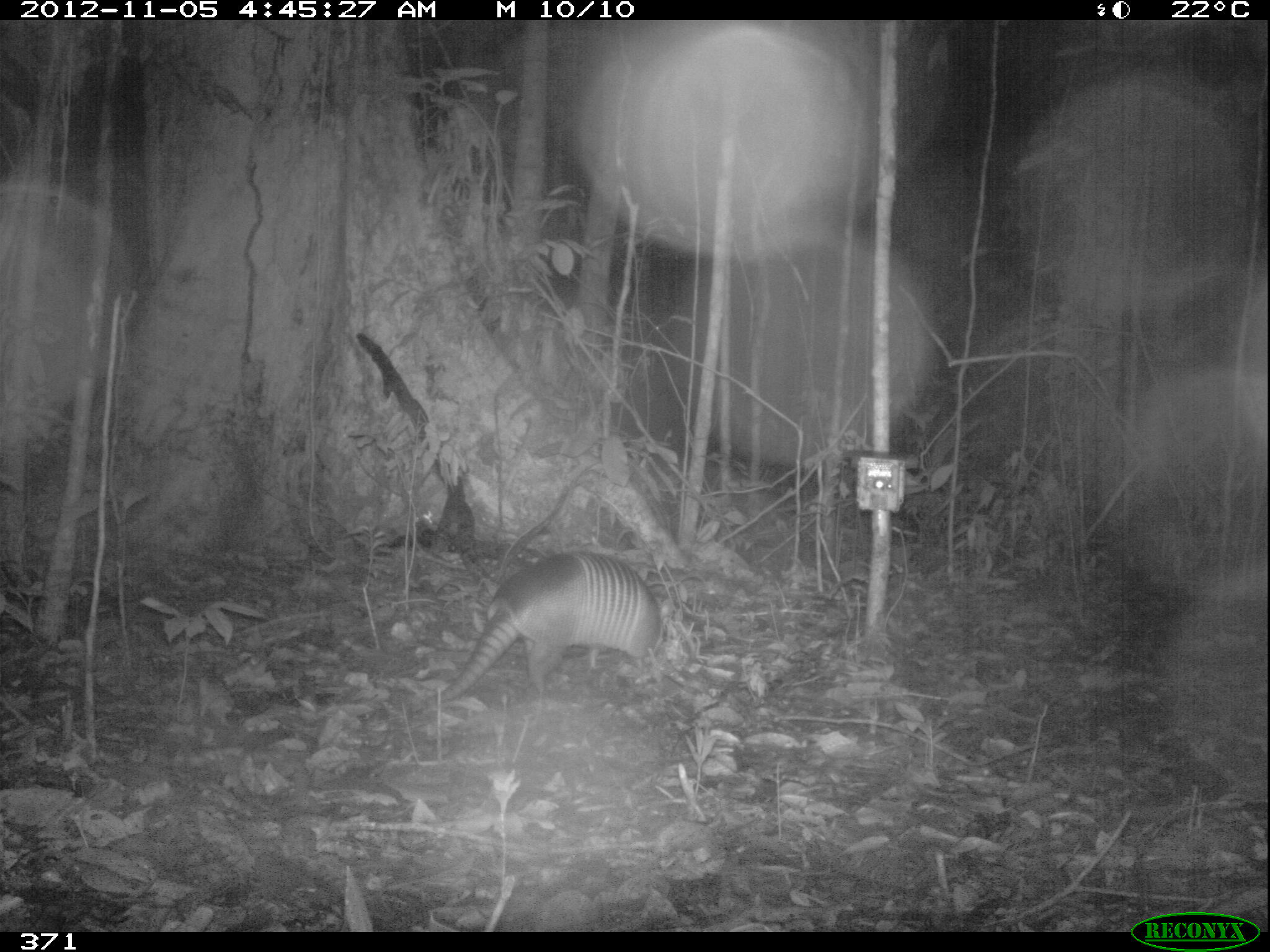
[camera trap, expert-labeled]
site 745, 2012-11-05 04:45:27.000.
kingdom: Animalia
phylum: Chordata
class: Mammalia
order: Cingulata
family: Dasypodidae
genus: Dasypus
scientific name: Dasypus novemcinctus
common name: nine-banded armadillo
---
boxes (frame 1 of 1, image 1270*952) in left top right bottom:
dasypus novemcinctus: 428 548 695 706